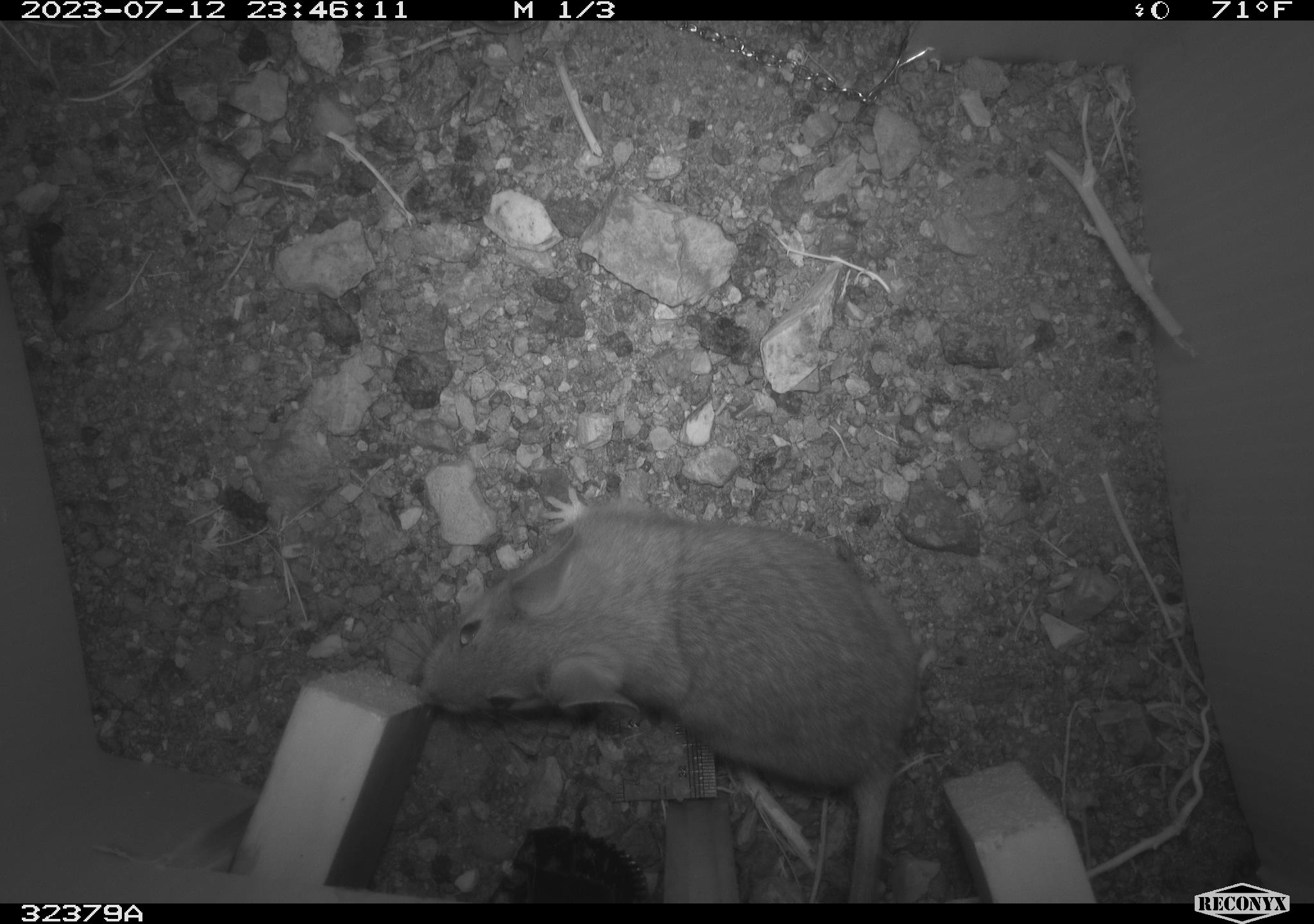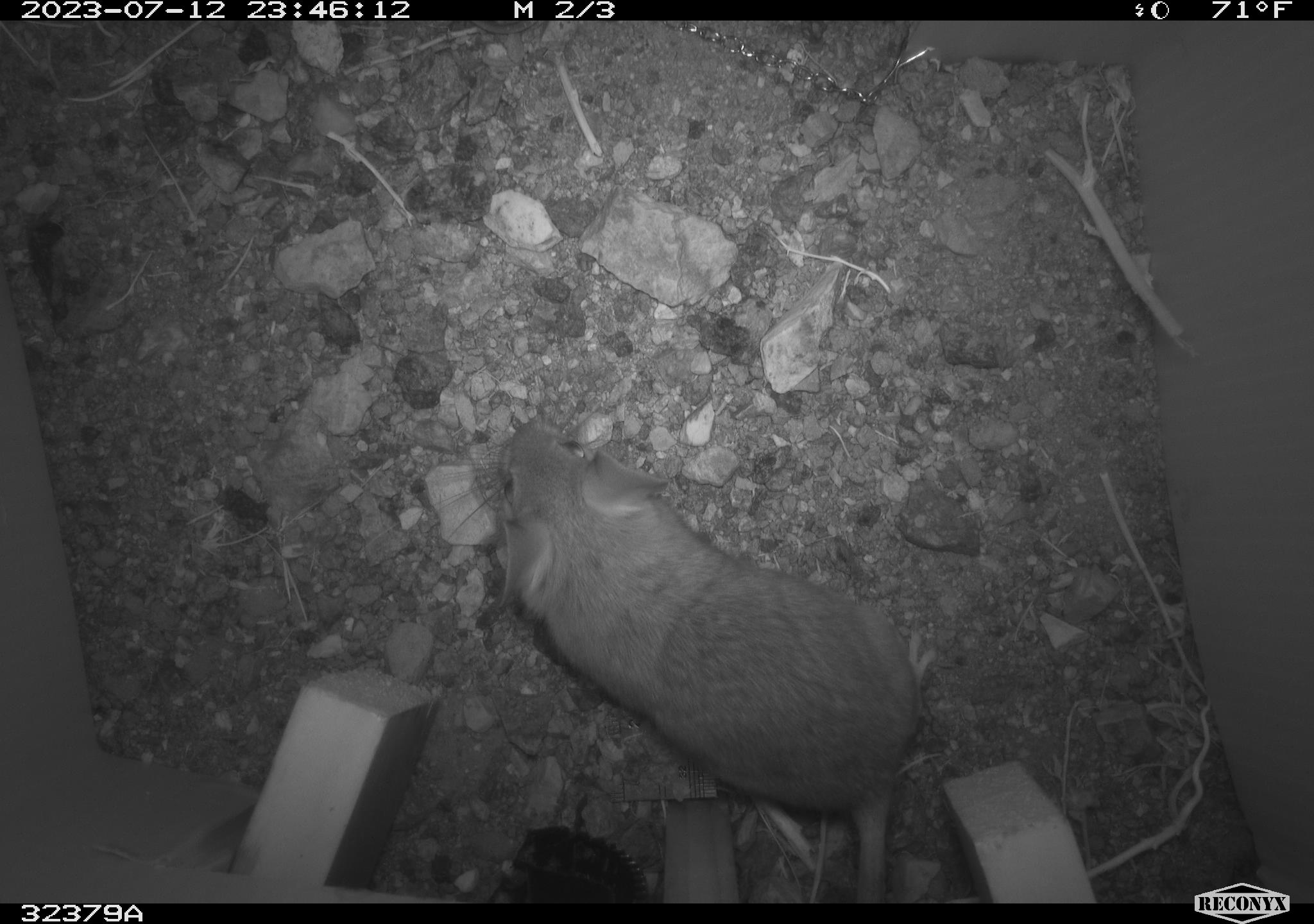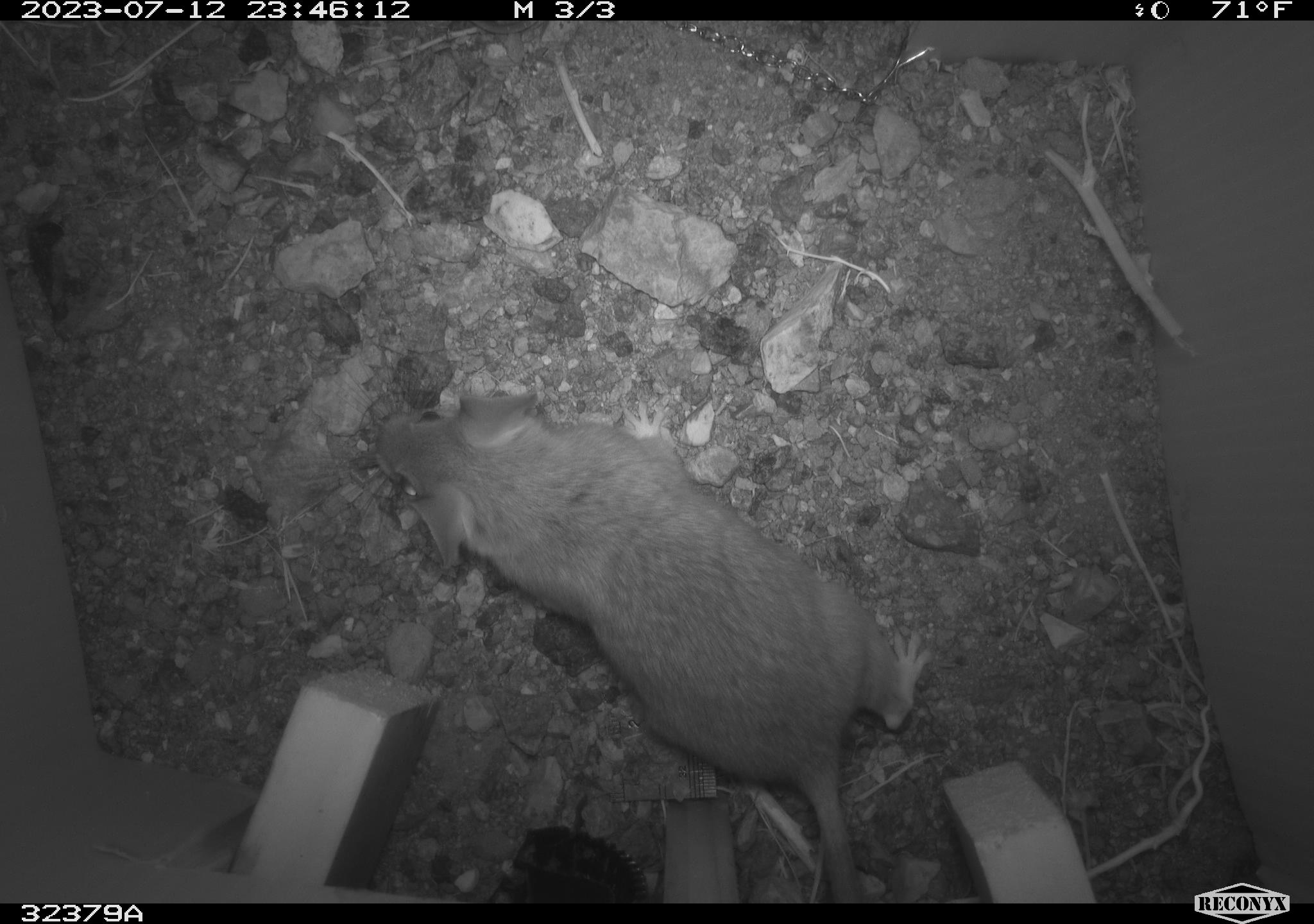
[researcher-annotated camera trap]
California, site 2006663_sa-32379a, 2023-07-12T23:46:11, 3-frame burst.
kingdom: Animalia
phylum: Chordata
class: Mammalia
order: Rodentia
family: Cricetidae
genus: Neotoma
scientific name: Neotoma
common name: pack rat or woodrat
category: neotoma species